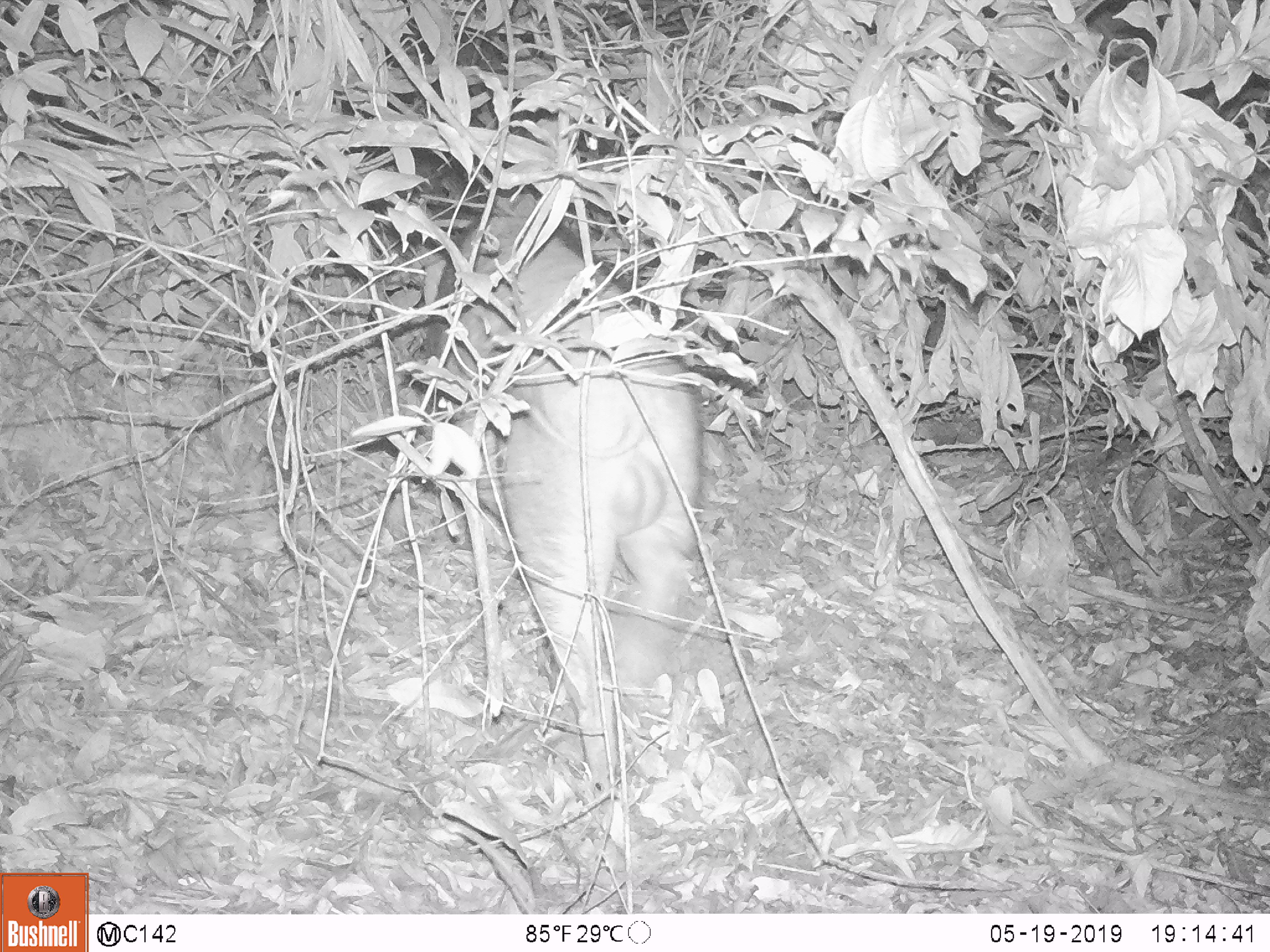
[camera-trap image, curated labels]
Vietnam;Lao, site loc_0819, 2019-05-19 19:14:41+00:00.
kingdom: Animalia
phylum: Chordata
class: Mammalia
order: Artiodactyla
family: Suidae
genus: Sus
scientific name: Sus scrofa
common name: eurasian wild pig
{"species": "eurasian wild pig (Sus scrofa)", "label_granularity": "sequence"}